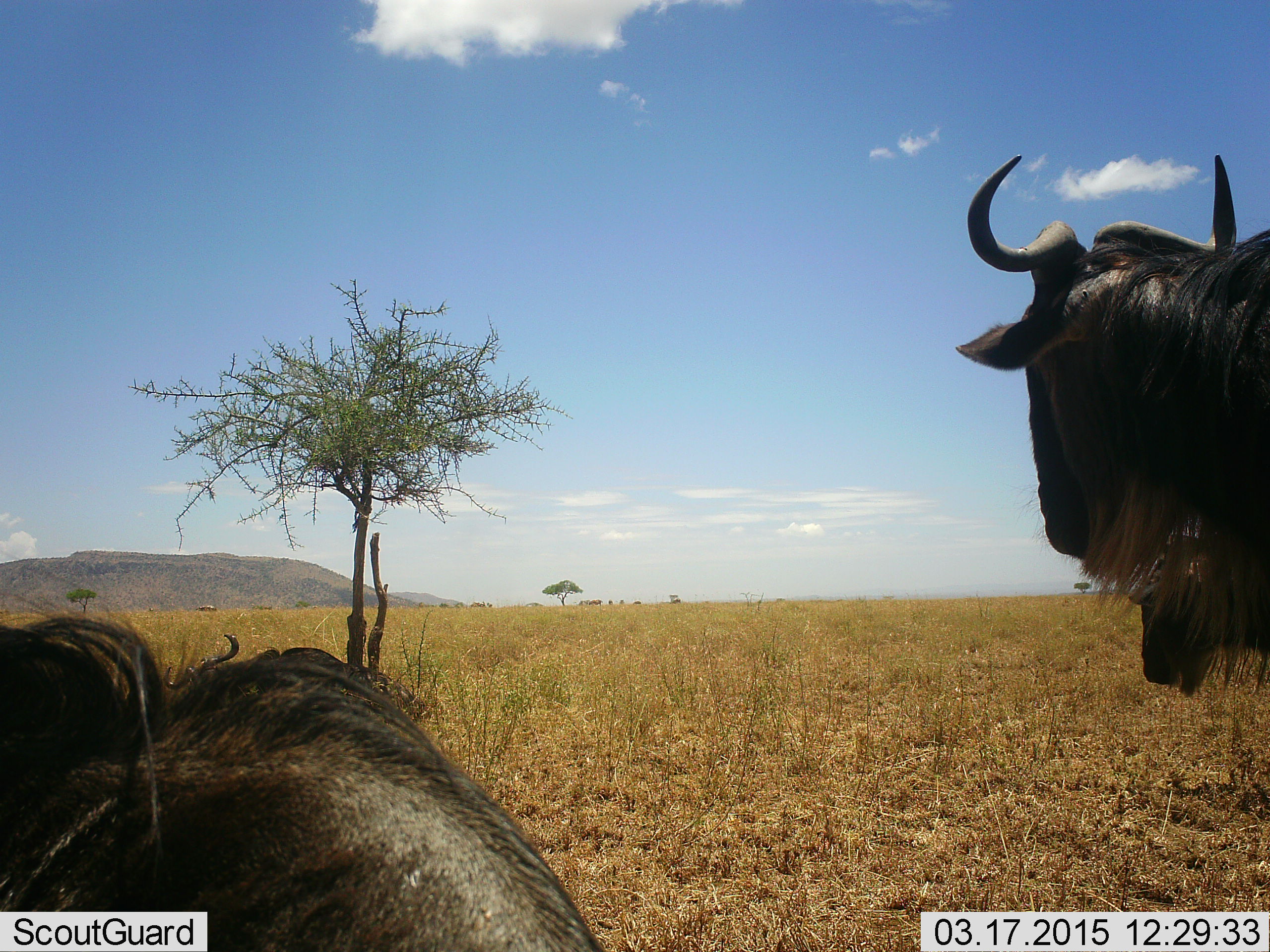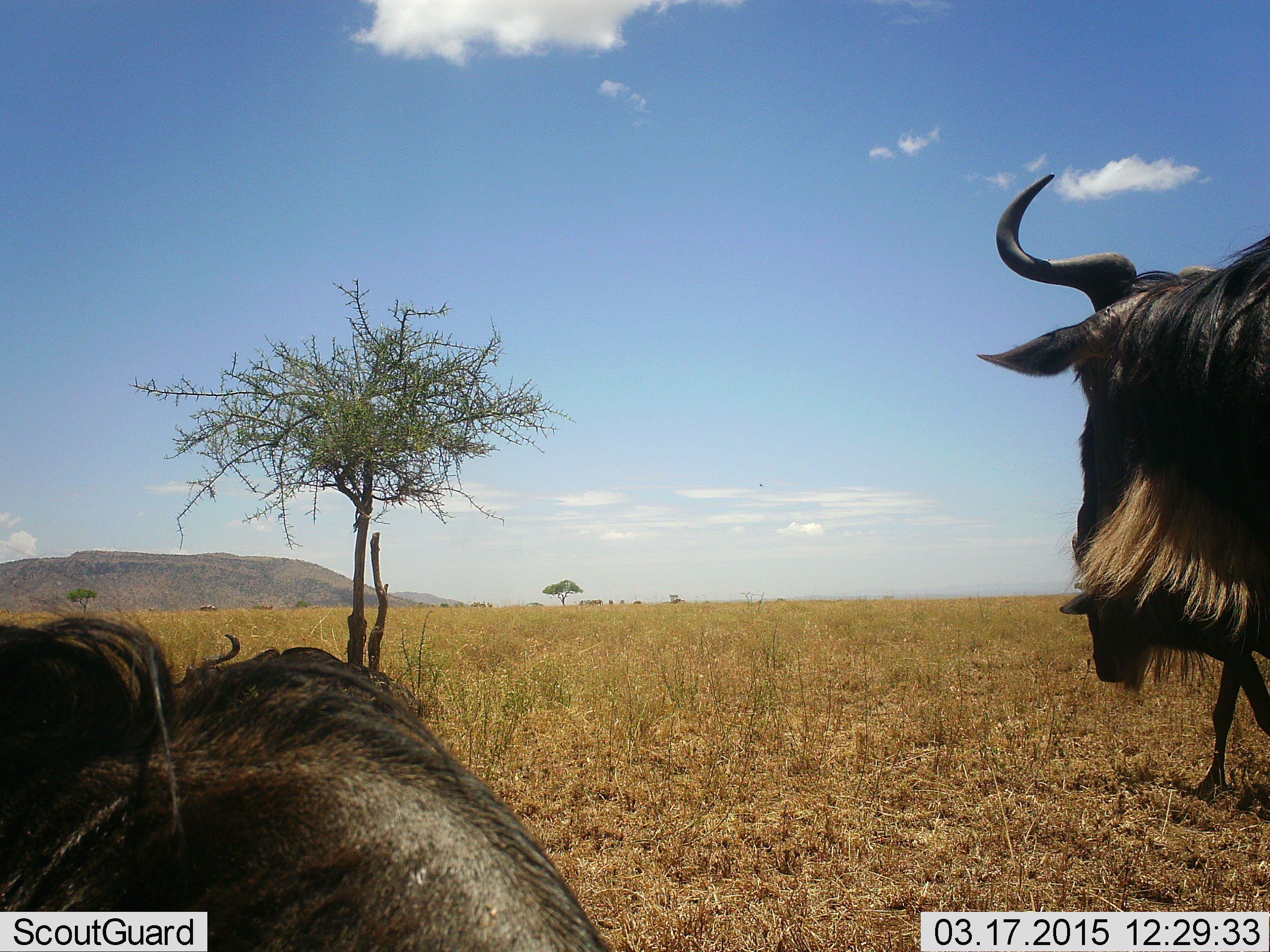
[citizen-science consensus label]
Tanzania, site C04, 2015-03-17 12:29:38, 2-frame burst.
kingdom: Animalia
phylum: Chordata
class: Mammalia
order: Artiodactyla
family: Bovidae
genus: Connochaetes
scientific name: Connochaetes taurinus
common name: blue wildebeest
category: wildebeest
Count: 3.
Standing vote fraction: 60%.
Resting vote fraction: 70%.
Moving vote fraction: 60%.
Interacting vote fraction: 0%.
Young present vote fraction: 50%.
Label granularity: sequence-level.